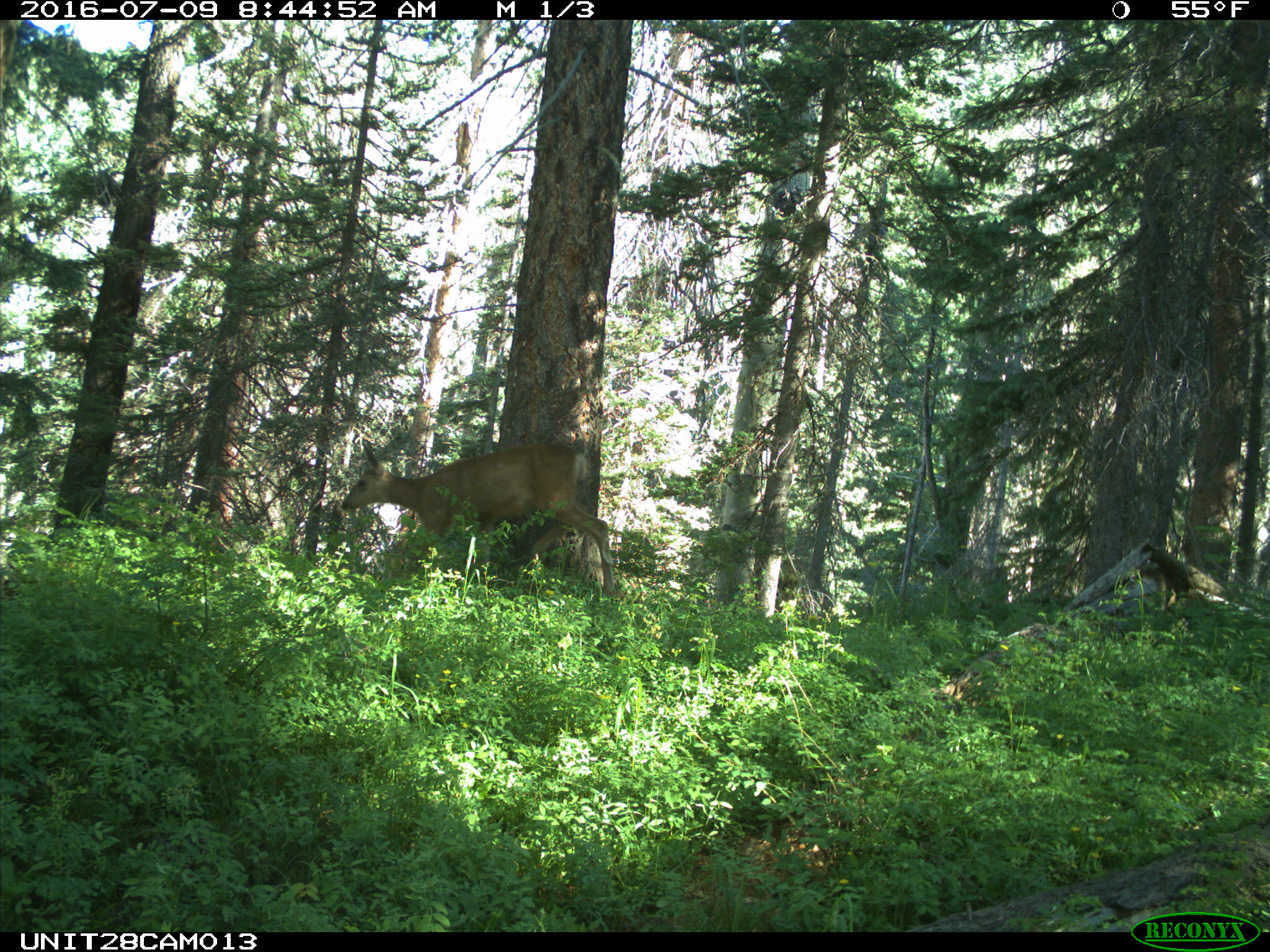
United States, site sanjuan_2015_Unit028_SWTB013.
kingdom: Animalia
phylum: Chordata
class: Mammalia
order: Artiodactyla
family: Cervidae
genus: Odocoileus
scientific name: Odocoileus hemionus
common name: mule deer